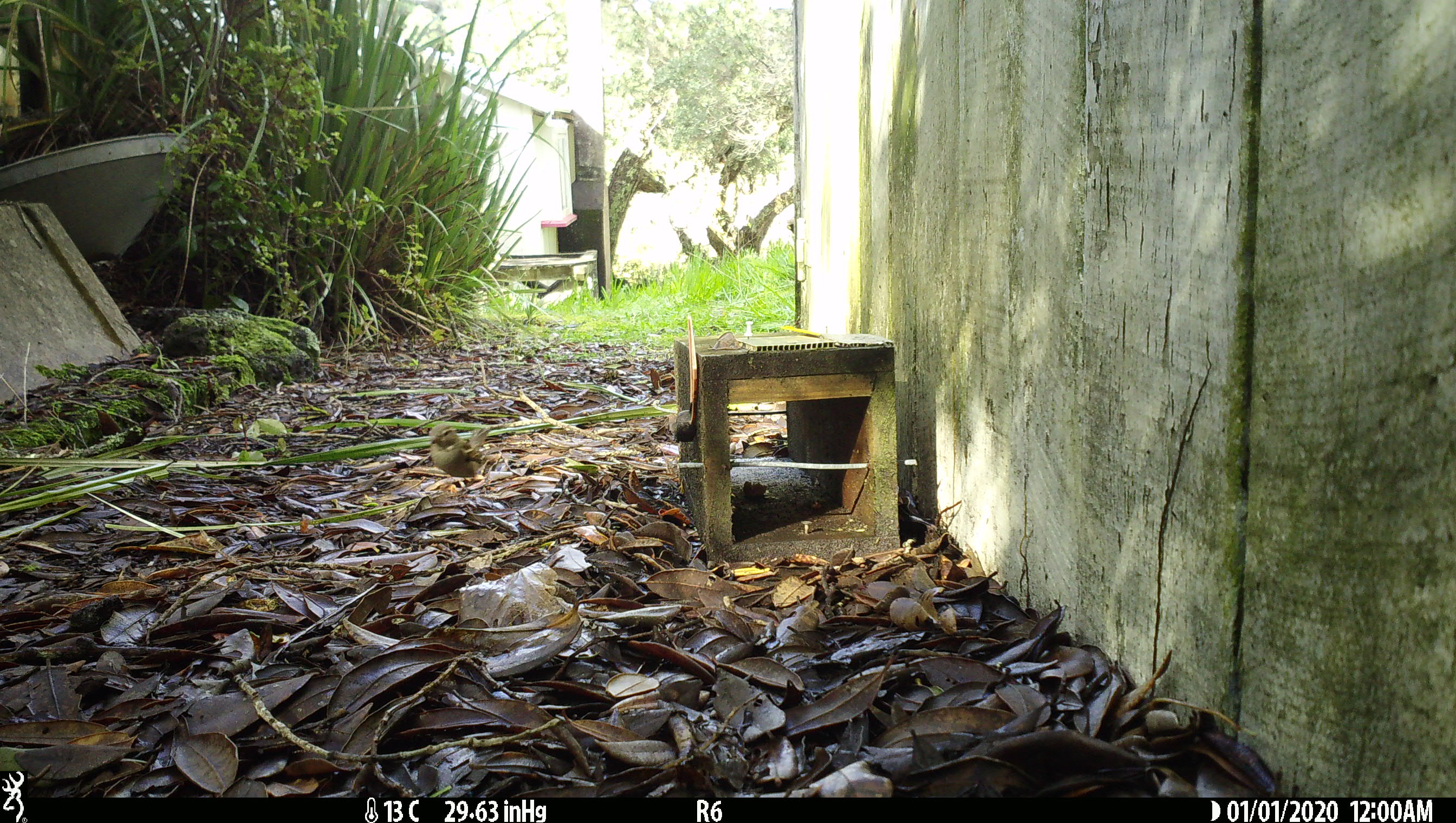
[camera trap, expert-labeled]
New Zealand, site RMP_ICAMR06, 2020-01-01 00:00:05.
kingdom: Animalia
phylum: Chordata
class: Aves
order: Passeriformes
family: Passeridae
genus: Passer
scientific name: Passer domesticus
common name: house sparrow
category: sparrow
Sparrow (house sparrow) (Passer domesticus).